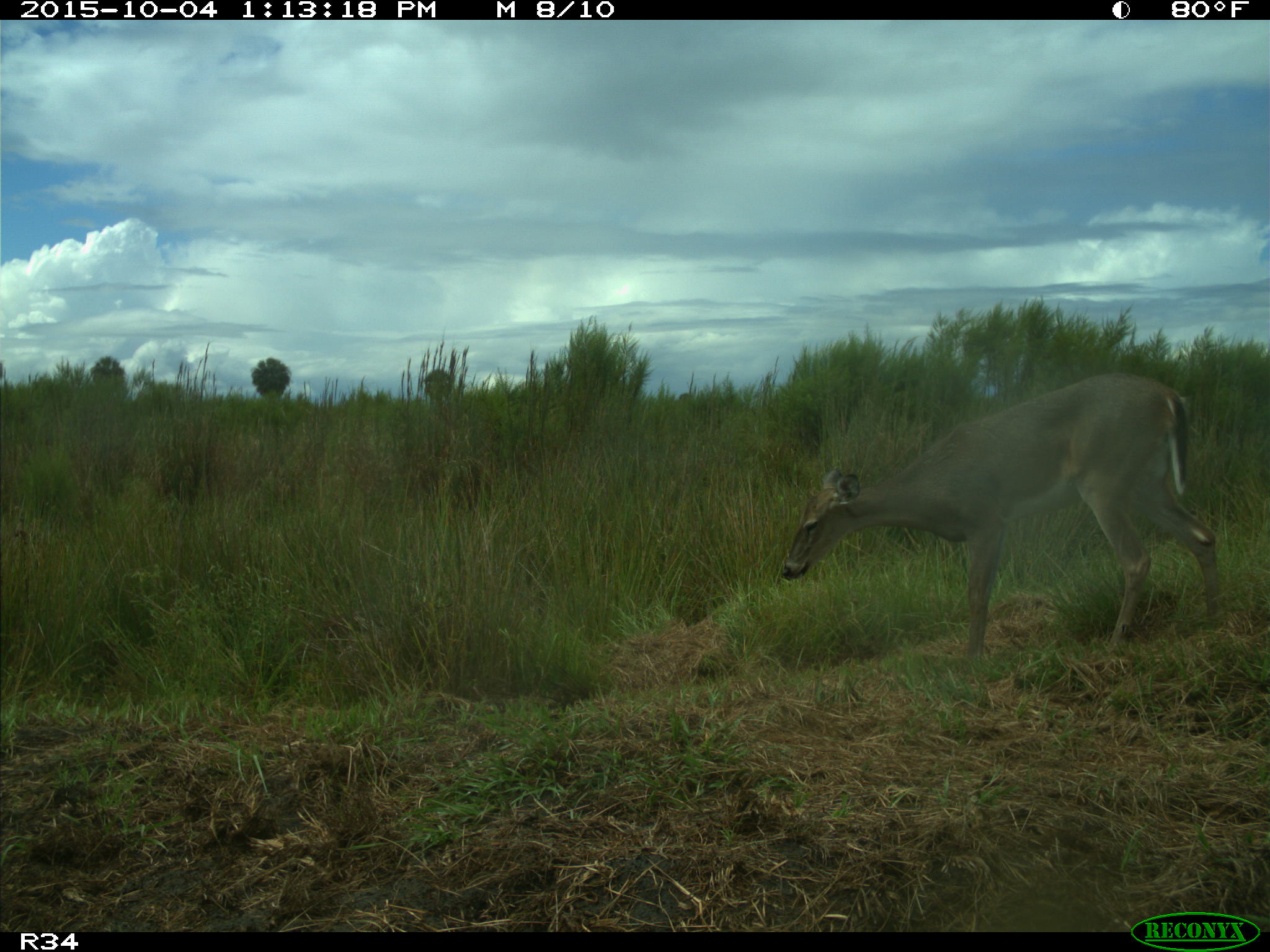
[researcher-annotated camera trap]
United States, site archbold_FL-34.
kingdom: Animalia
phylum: Chordata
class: Mammalia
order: Artiodactyla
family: Cervidae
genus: Odocoileus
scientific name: Odocoileus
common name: deer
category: unidentified deer